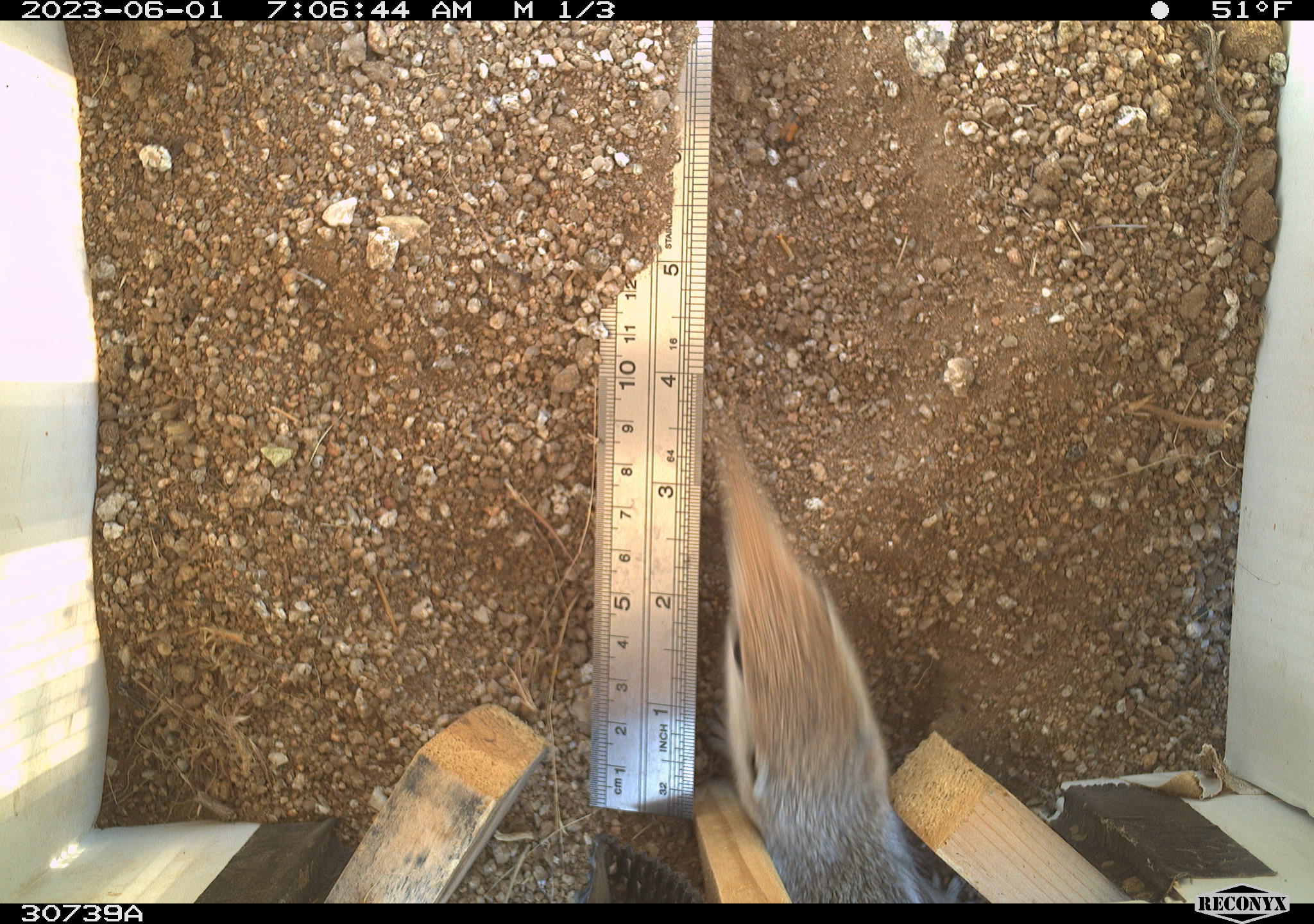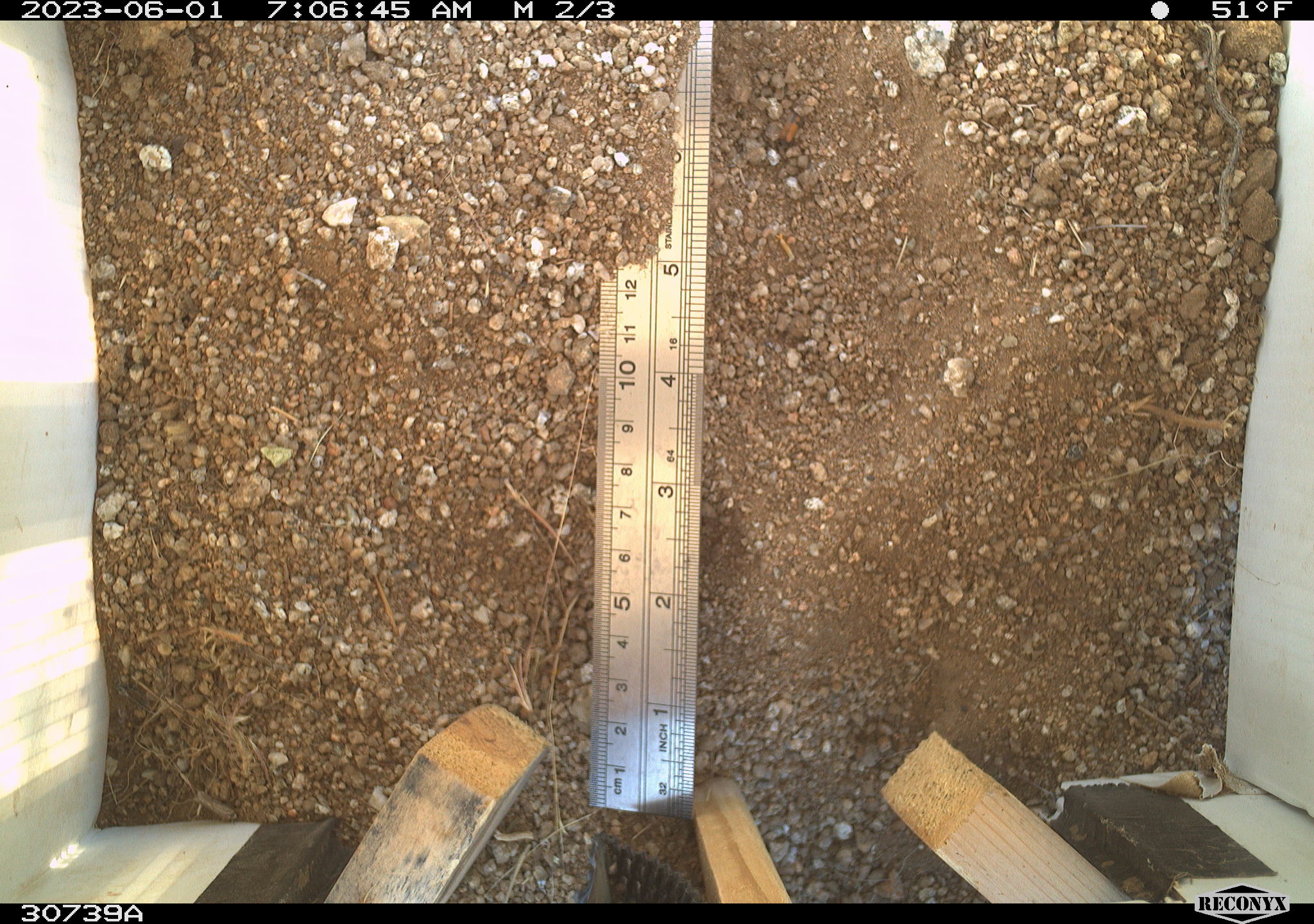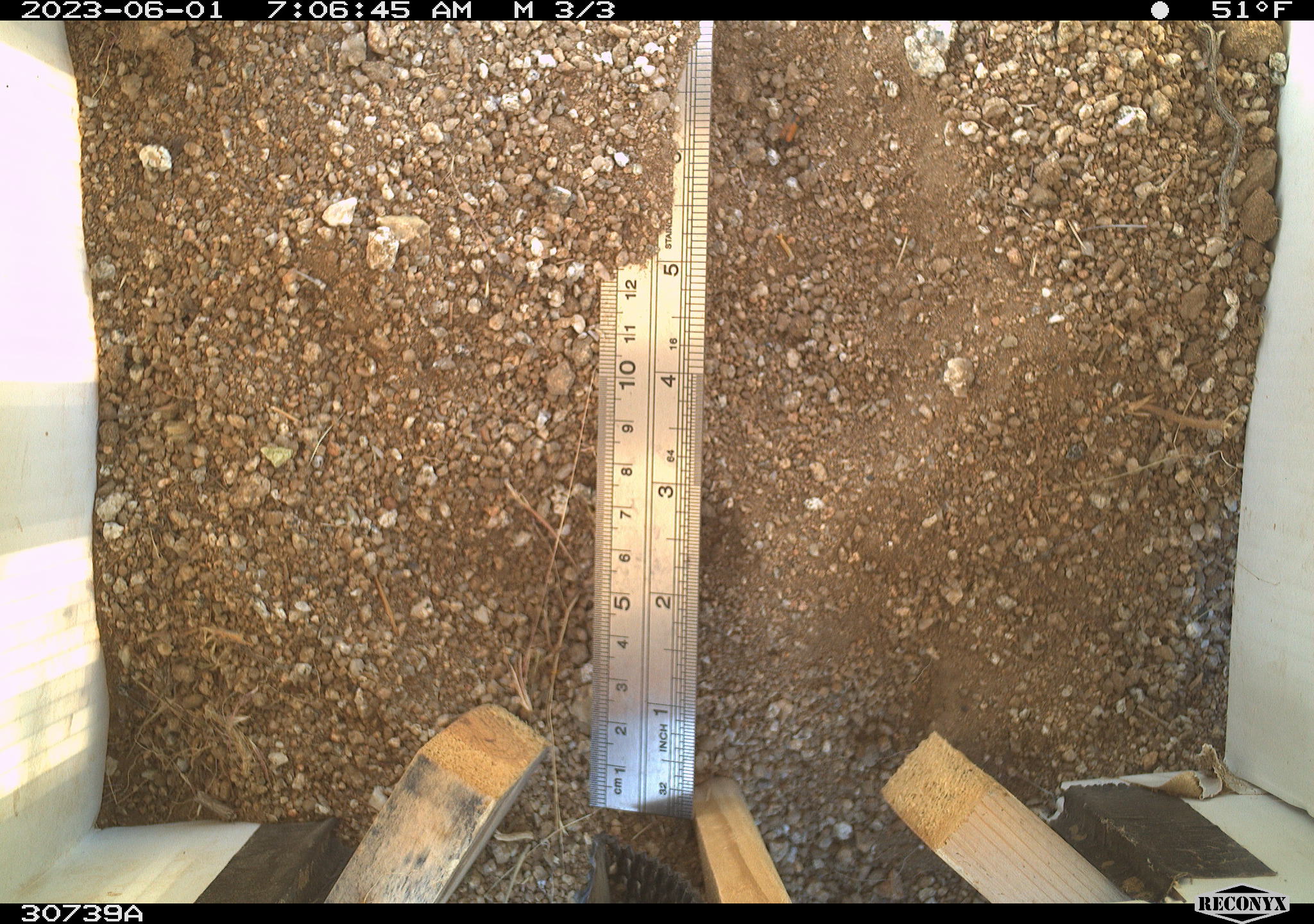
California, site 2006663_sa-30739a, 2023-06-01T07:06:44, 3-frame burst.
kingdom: Animalia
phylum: Chordata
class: Mammalia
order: Rodentia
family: Sciuridae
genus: Ammospermophilus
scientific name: Ammospermophilus leucurus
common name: white-tailed antelope squirrel